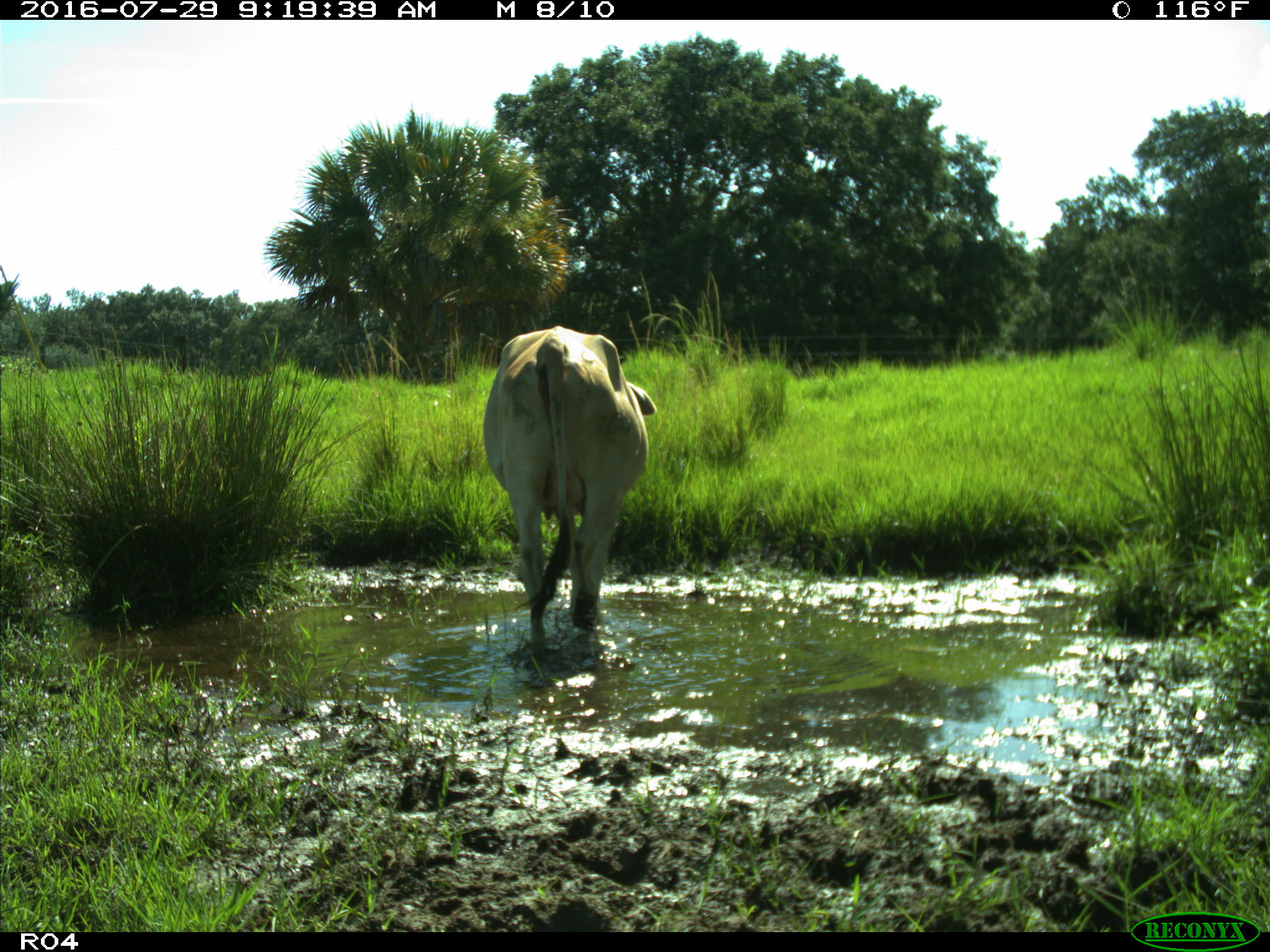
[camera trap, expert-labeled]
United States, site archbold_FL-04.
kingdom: Animalia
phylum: Chordata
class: Mammalia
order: Artiodactyla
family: Bovidae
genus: Bos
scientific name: Bos taurus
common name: domestic cow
Bos taurus (domestic cow).